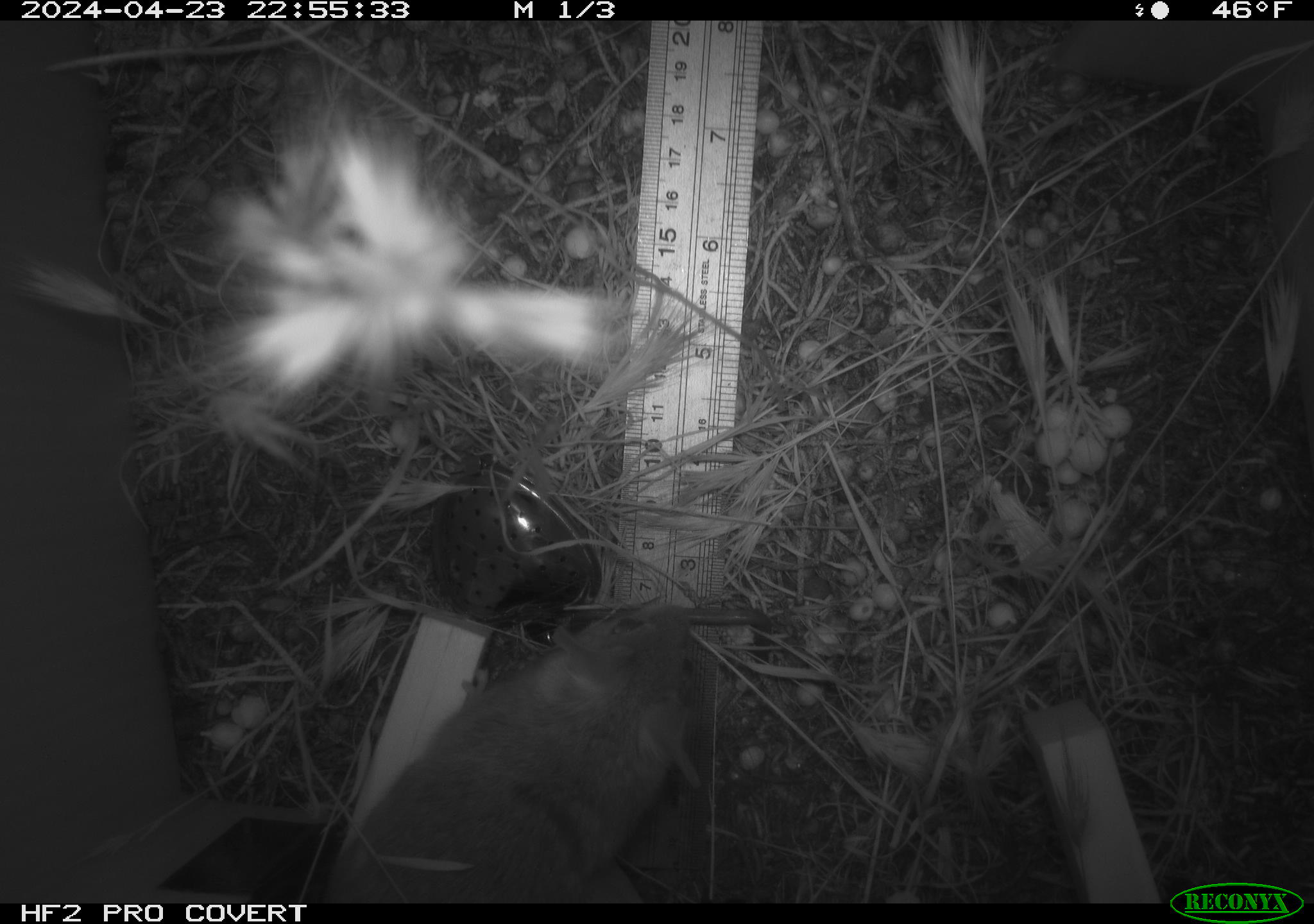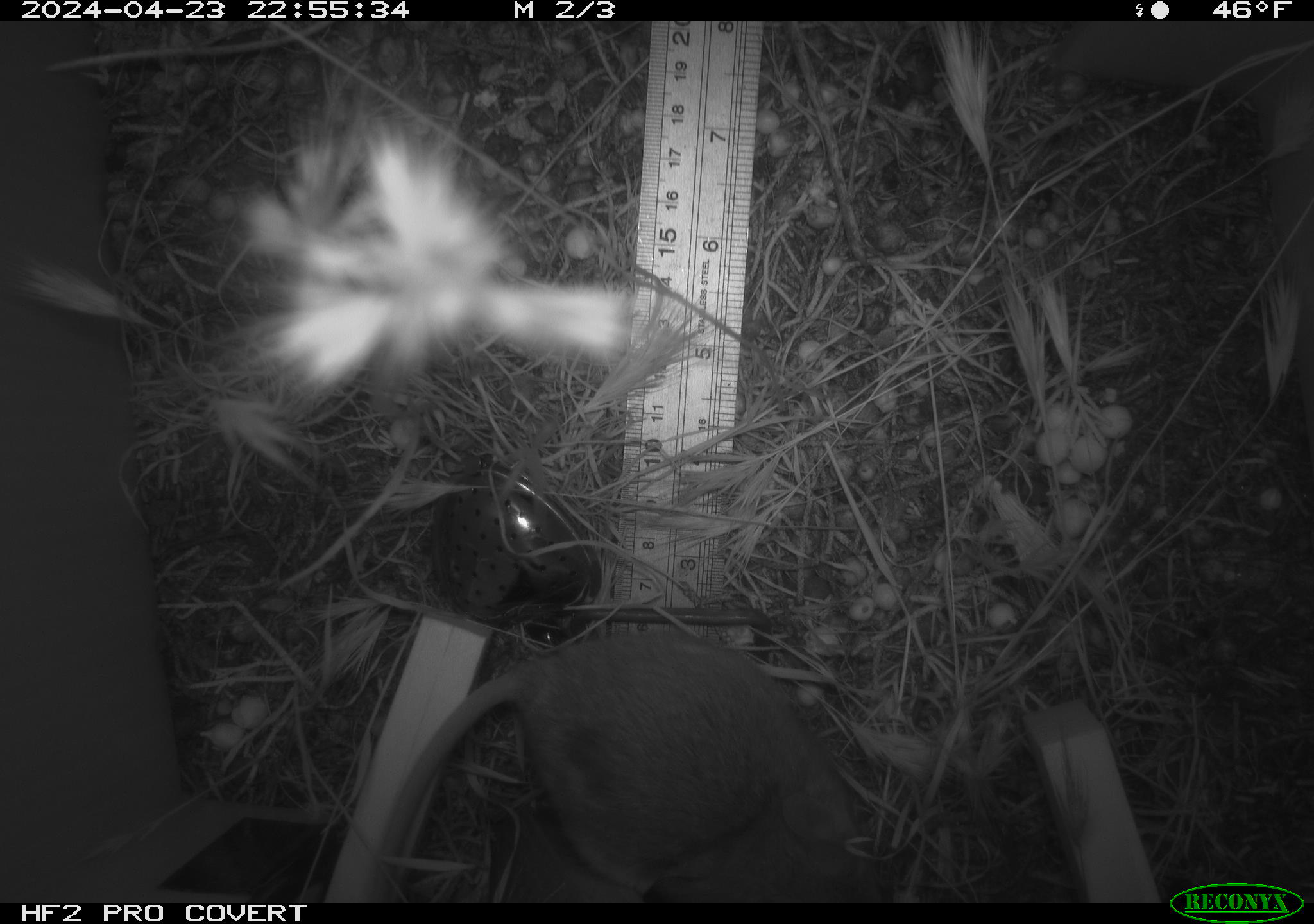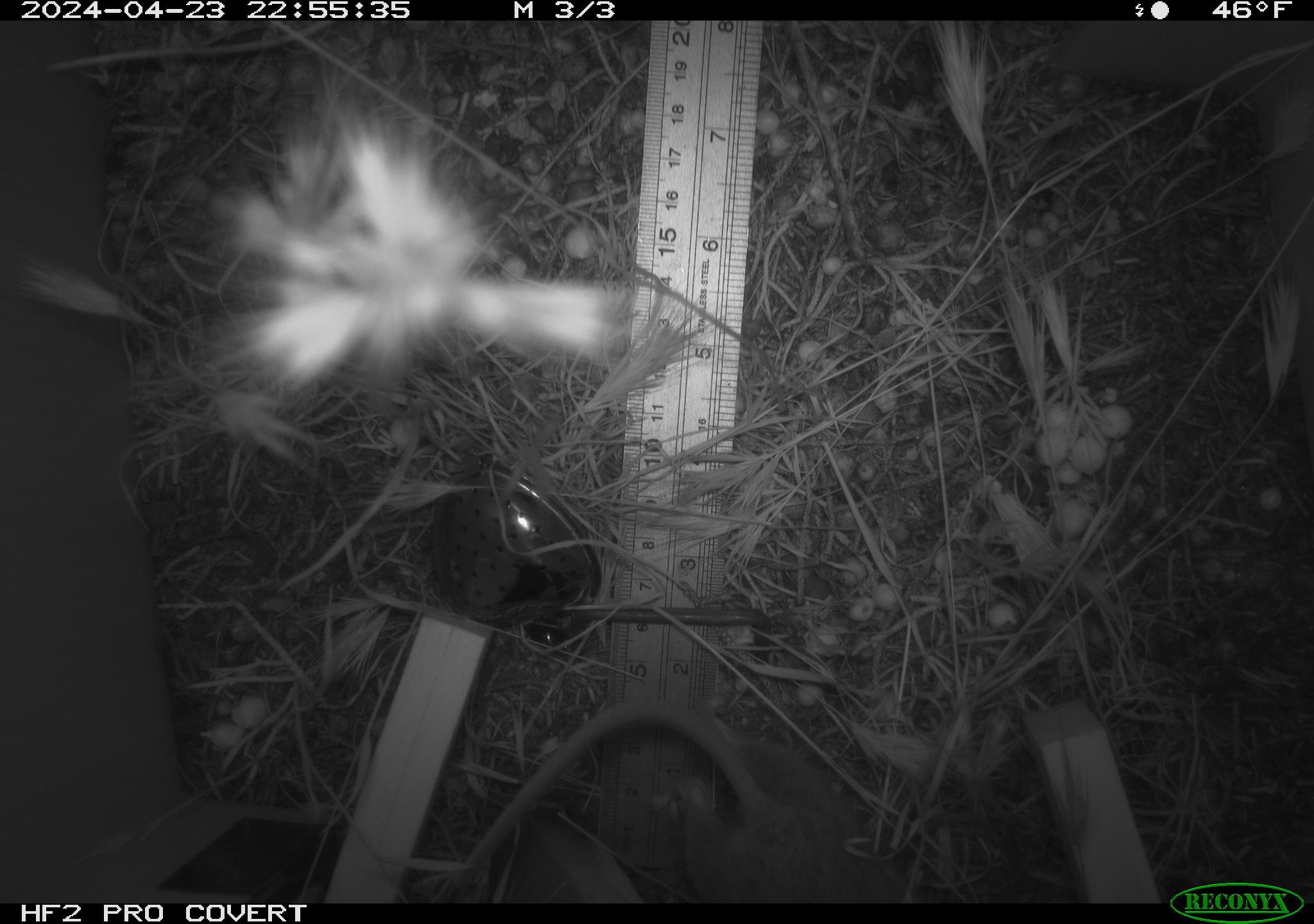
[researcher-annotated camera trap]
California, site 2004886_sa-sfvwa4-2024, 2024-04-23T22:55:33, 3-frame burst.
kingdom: Animalia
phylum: Chordata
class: Mammalia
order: Rodentia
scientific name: Rodentia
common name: mouse species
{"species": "mouse species (Rodentia)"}